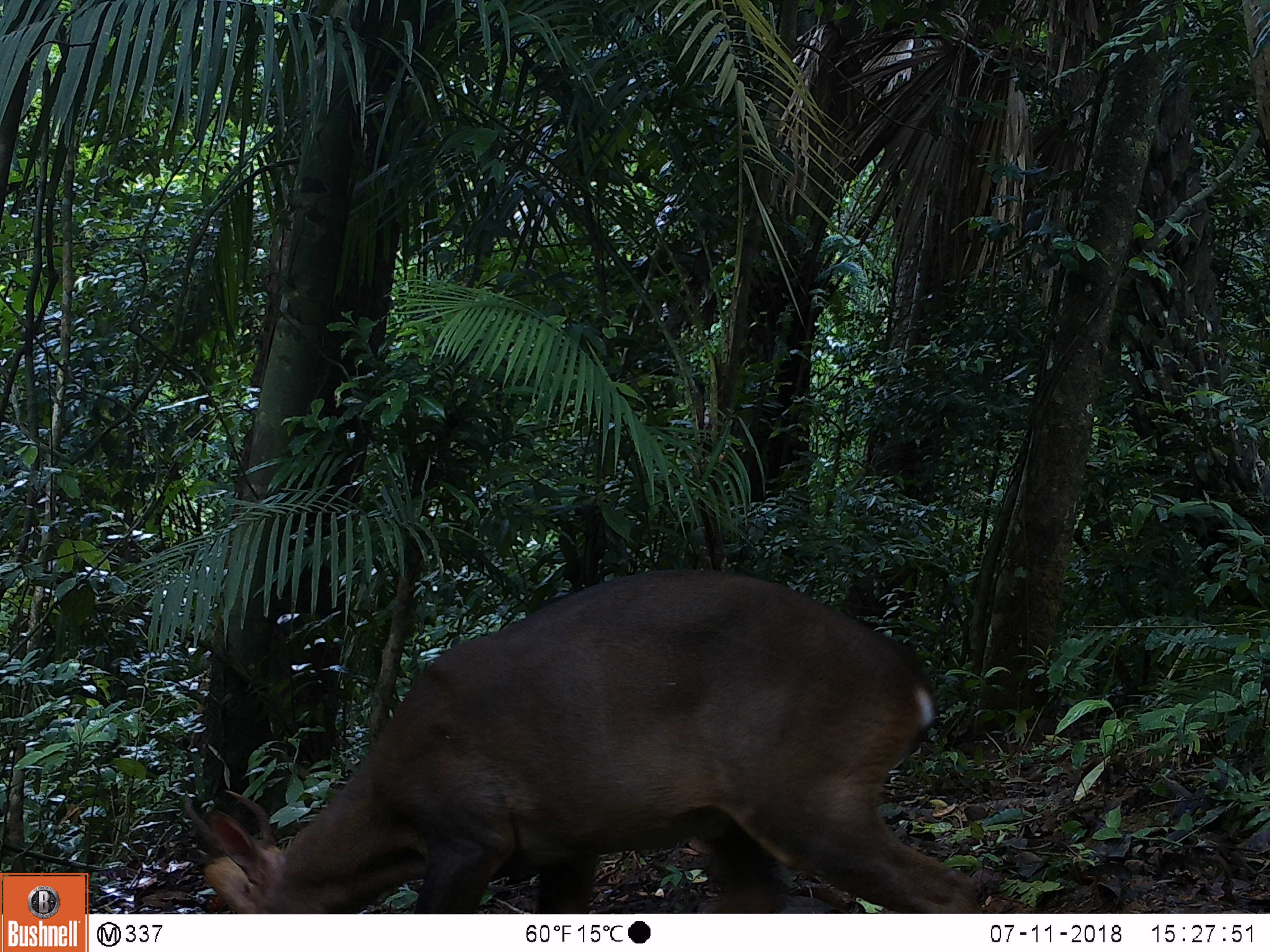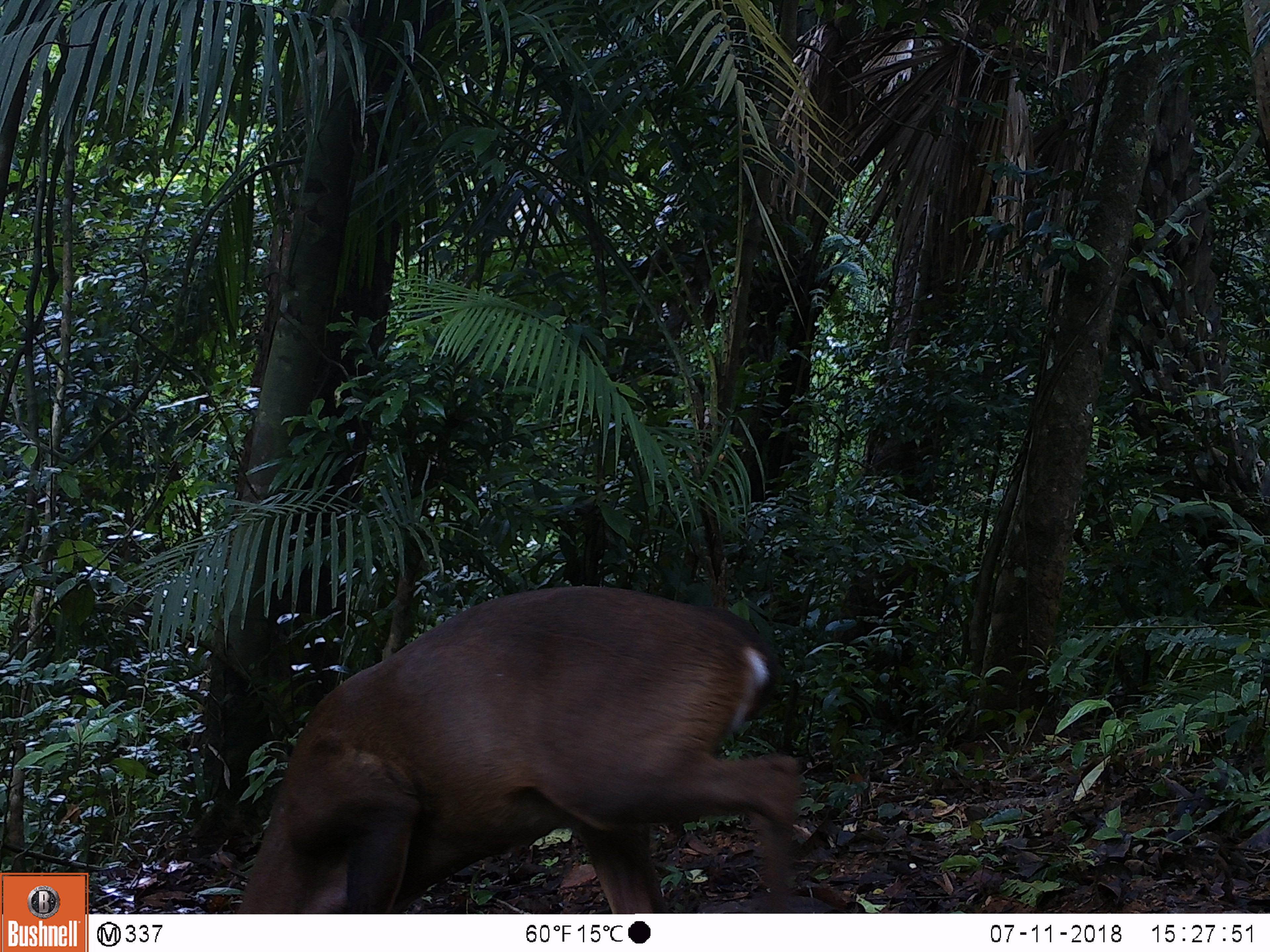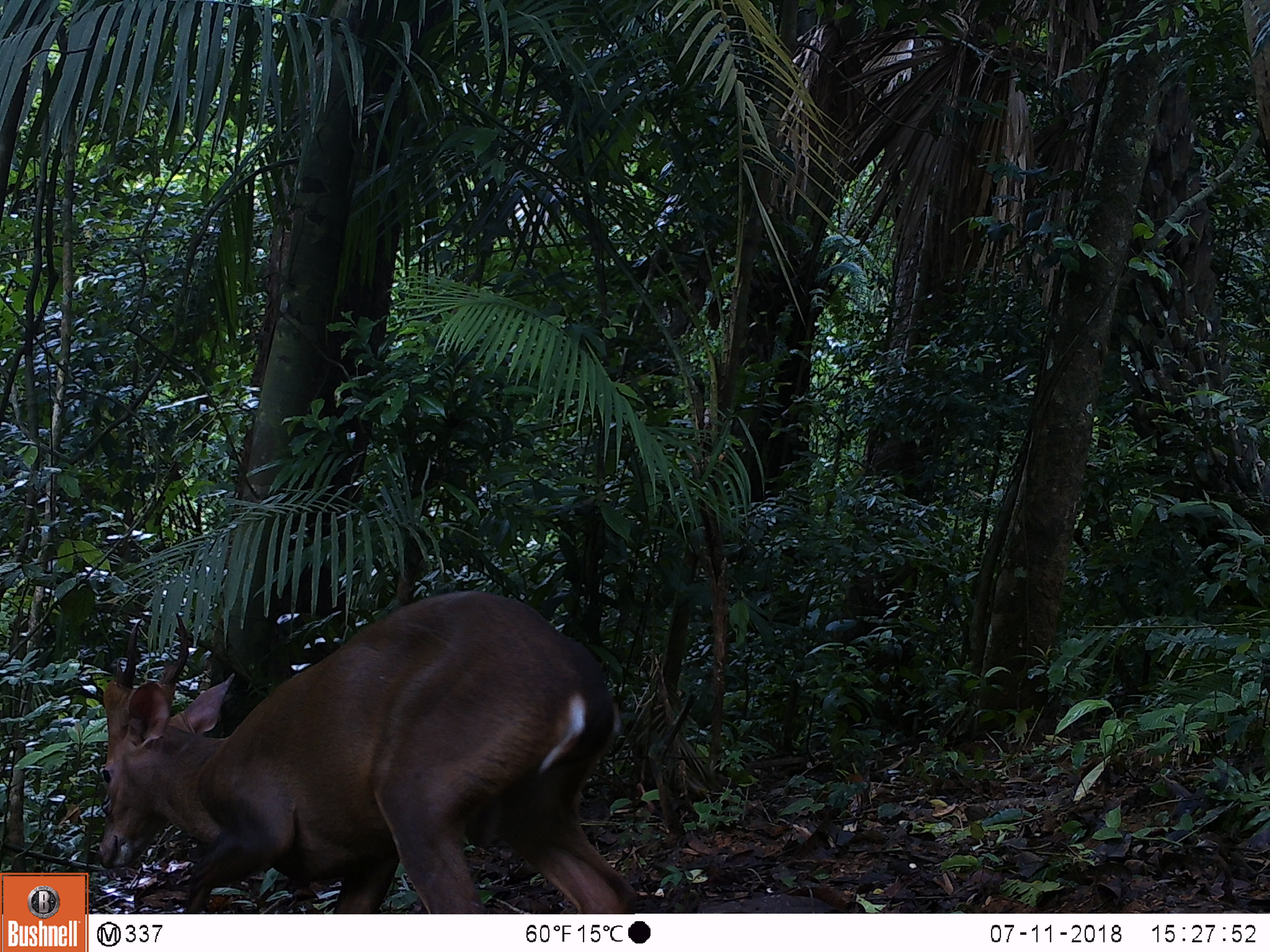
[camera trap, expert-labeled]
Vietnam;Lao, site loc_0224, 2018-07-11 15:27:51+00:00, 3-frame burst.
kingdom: Animalia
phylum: Chordata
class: Mammalia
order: Artiodactyla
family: Cervidae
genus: Muntiacus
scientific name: Muntiacus vuquangensis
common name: large-antlered muntjac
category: large antlered muntjac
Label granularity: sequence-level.